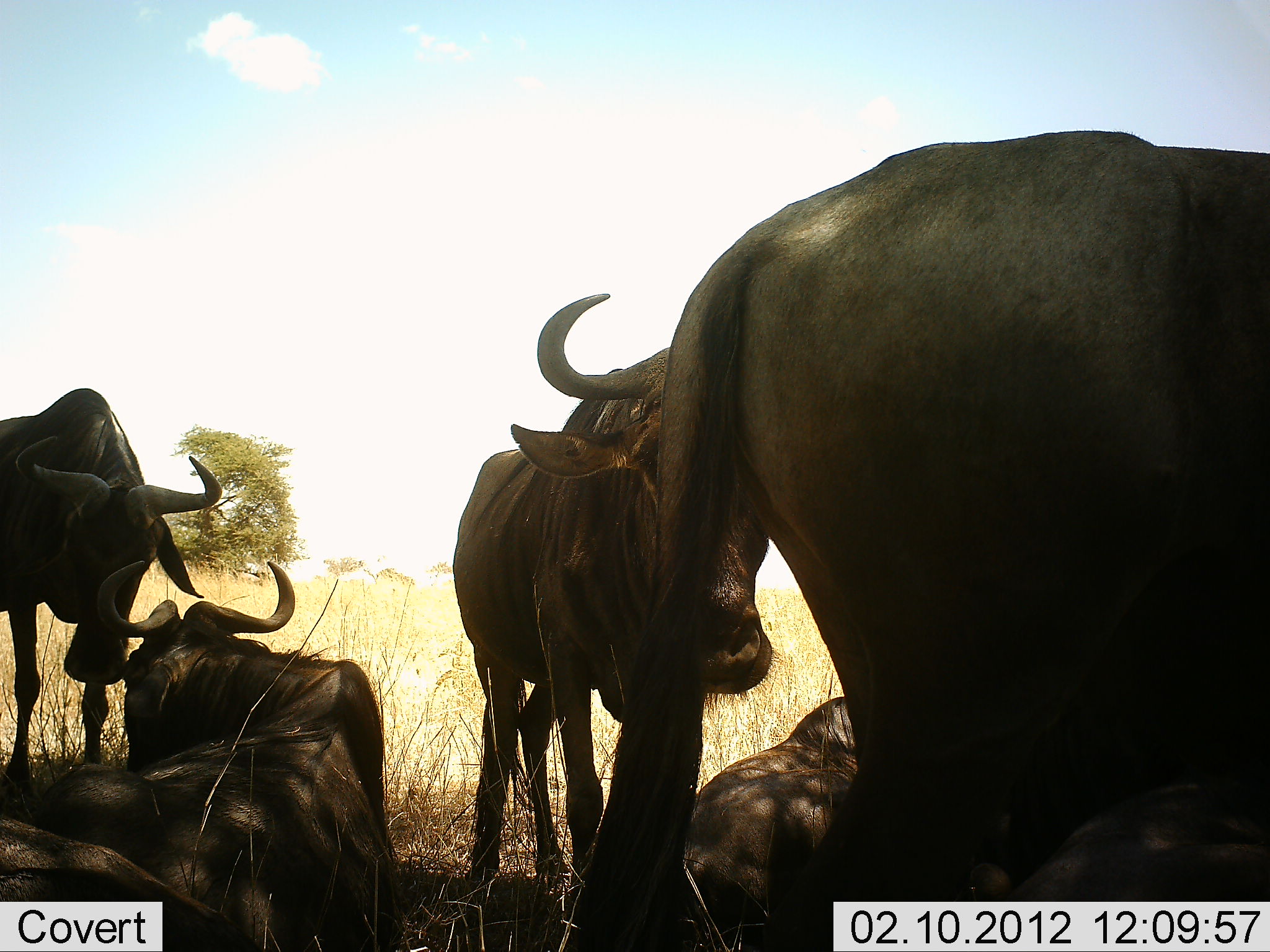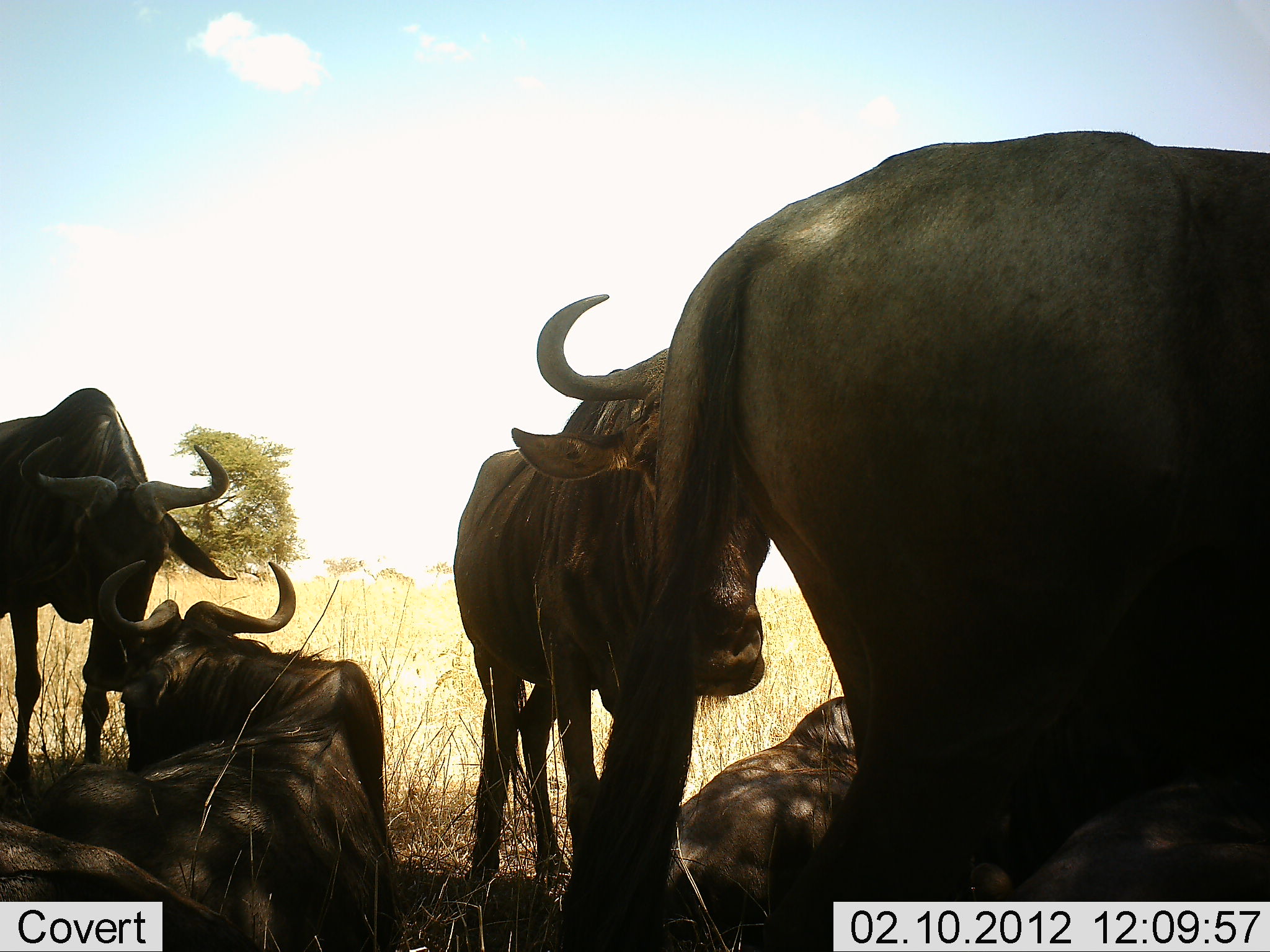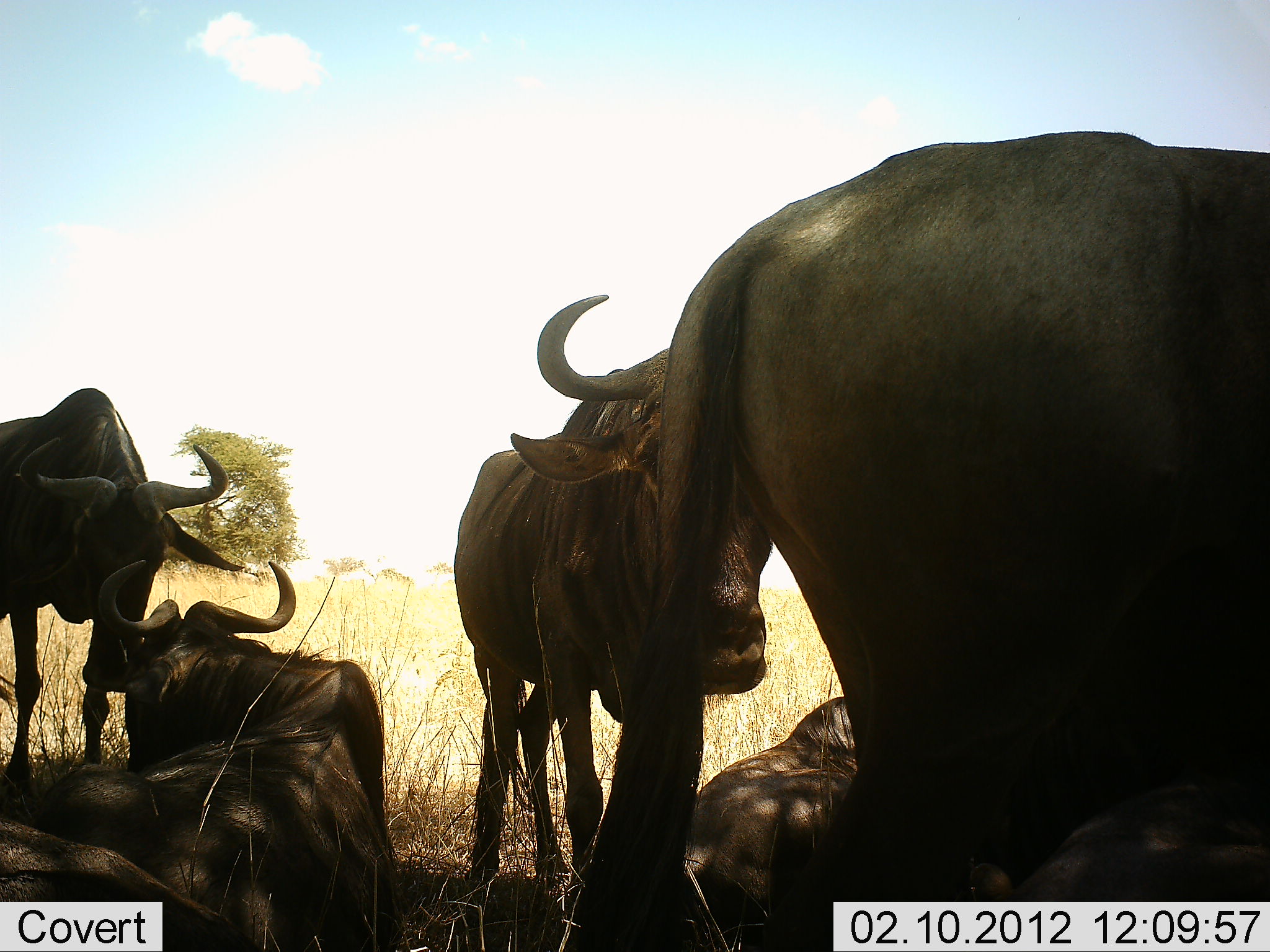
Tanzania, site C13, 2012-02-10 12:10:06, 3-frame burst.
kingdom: Animalia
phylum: Chordata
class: Mammalia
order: Artiodactyla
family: Bovidae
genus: Connochaetes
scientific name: Connochaetes taurinus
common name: blue wildebeest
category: wildebeest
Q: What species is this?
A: Wildebeest (blue wildebeest) (Connochaetes taurinus).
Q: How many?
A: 5.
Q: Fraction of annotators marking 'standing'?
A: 78%.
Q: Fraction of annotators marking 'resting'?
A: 100%.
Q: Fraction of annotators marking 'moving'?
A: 0%.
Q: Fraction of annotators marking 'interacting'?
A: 5%.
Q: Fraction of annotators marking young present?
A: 0%.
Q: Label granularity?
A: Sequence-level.